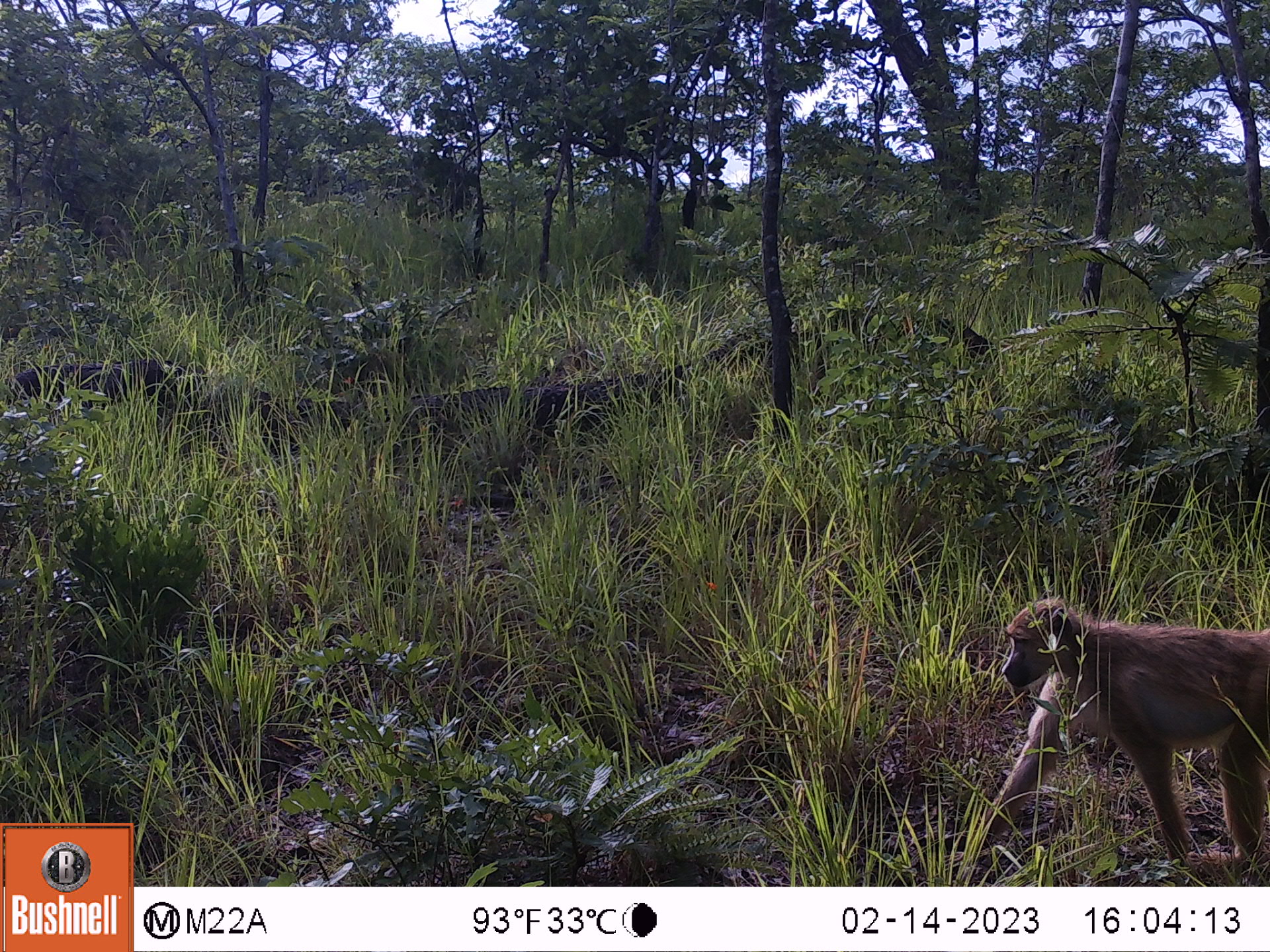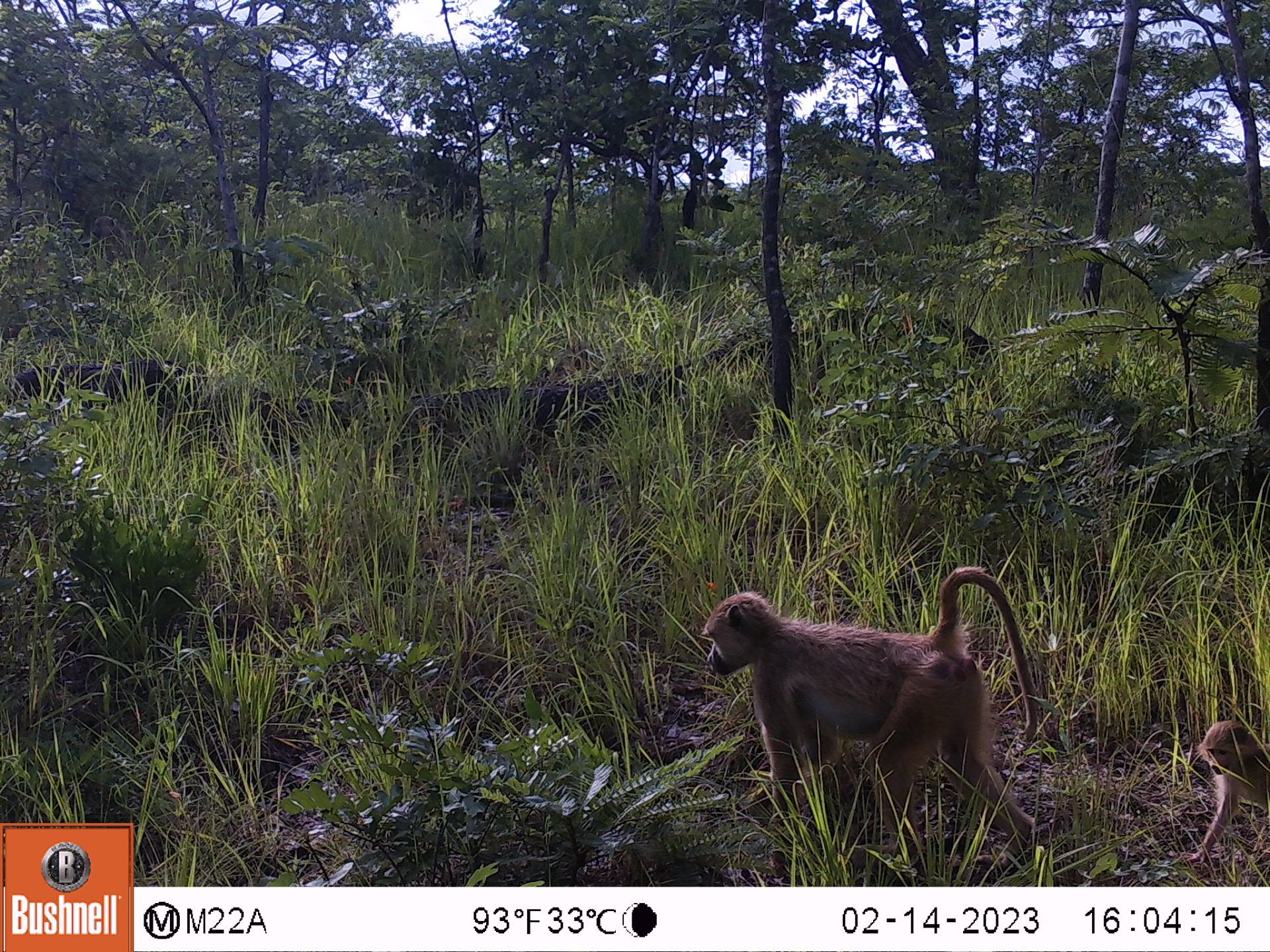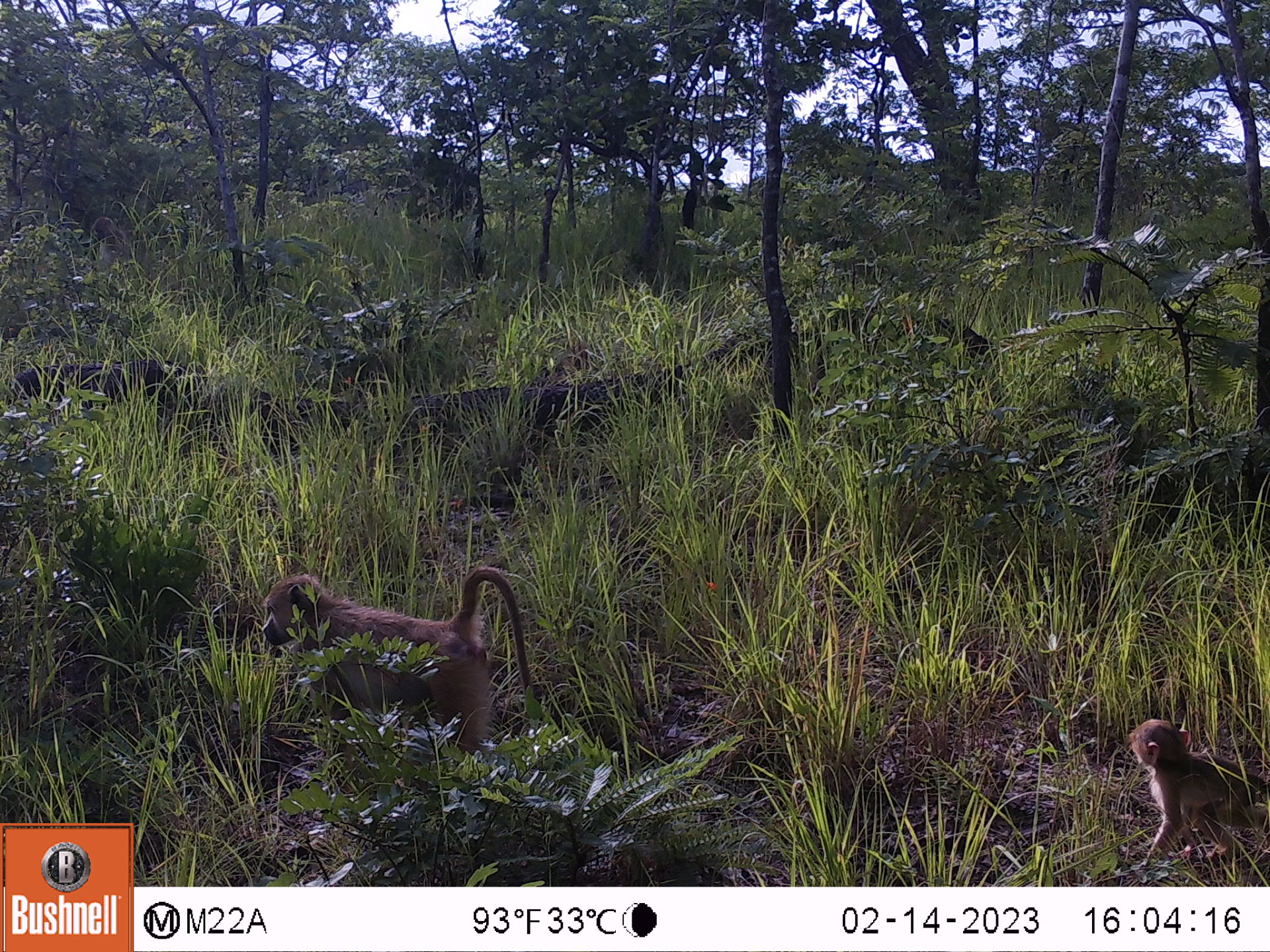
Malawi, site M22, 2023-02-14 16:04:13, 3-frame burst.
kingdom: Animalia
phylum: Chordata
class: Mammalia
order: Primates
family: Cercopithecidae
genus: Papio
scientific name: Papio cynocephalus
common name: yellow baboon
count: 1